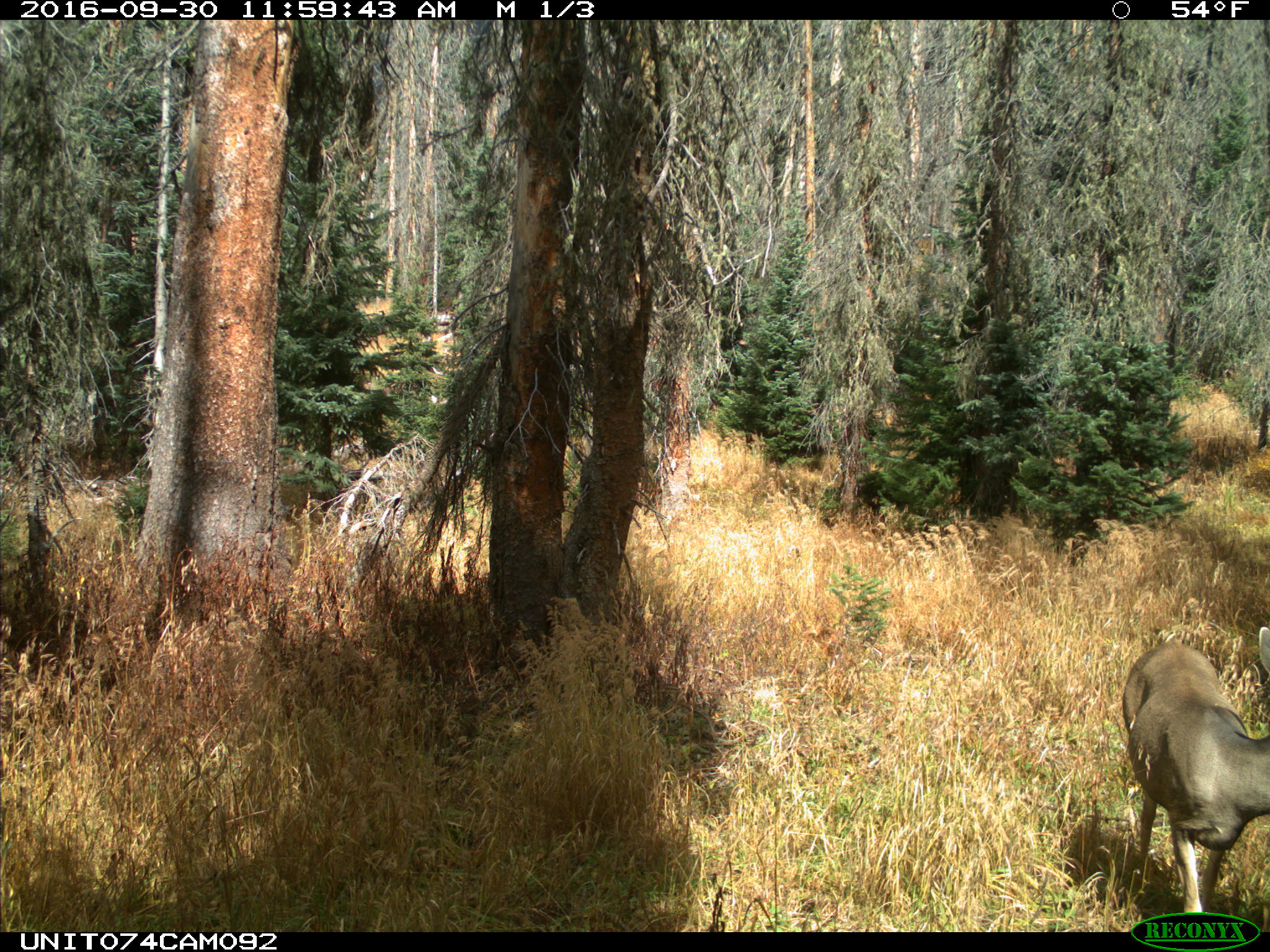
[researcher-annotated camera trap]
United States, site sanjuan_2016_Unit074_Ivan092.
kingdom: Animalia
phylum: Chordata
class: Mammalia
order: Artiodactyla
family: Cervidae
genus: Odocoileus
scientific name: Odocoileus hemionus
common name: mule deer